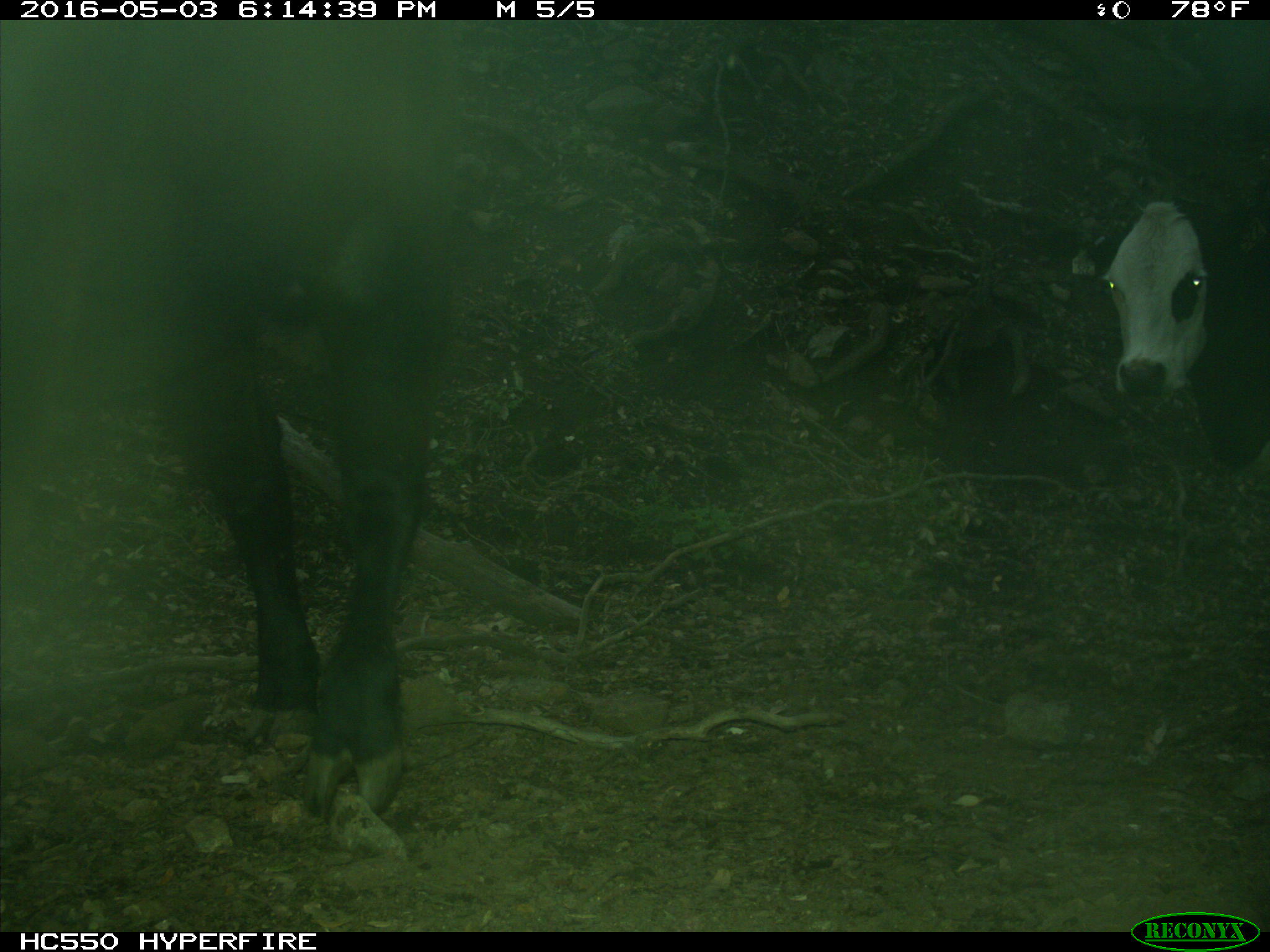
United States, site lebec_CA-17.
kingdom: Animalia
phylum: Chordata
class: Mammalia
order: Artiodactyla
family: Bovidae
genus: Bos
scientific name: Bos taurus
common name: domestic cow